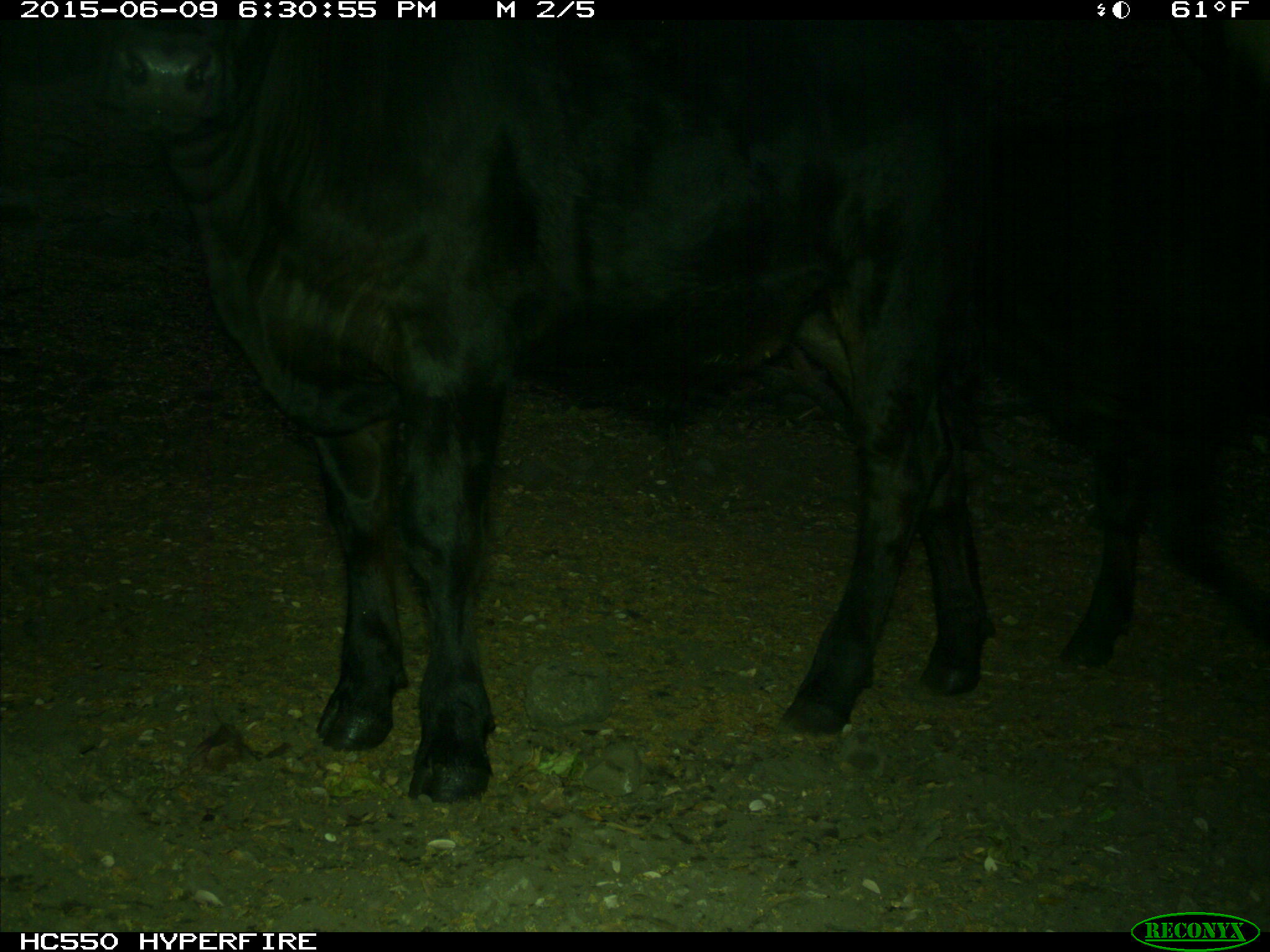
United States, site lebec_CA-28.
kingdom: Animalia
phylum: Chordata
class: Mammalia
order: Artiodactyla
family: Bovidae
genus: Bos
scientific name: Bos taurus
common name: domestic cow